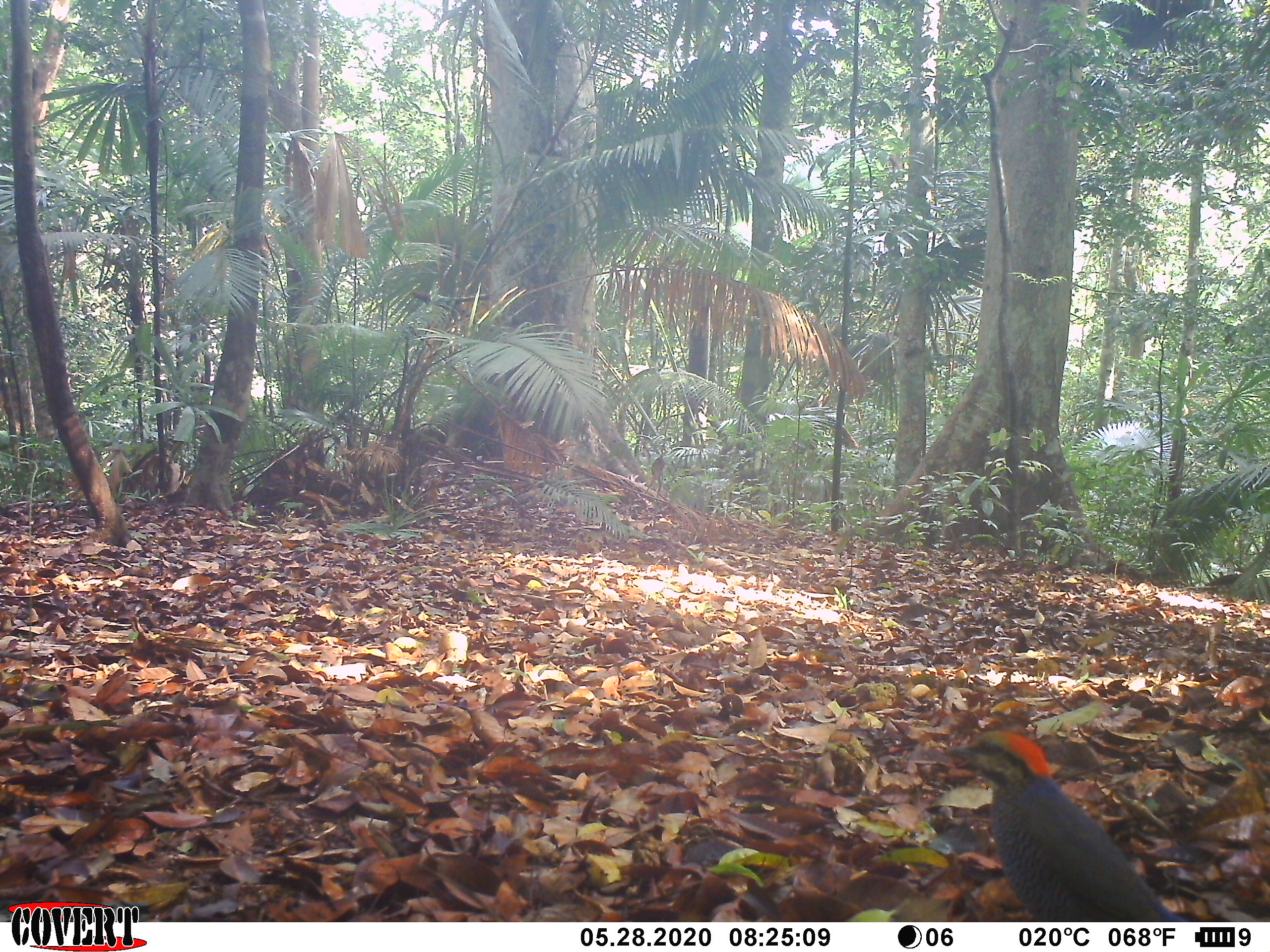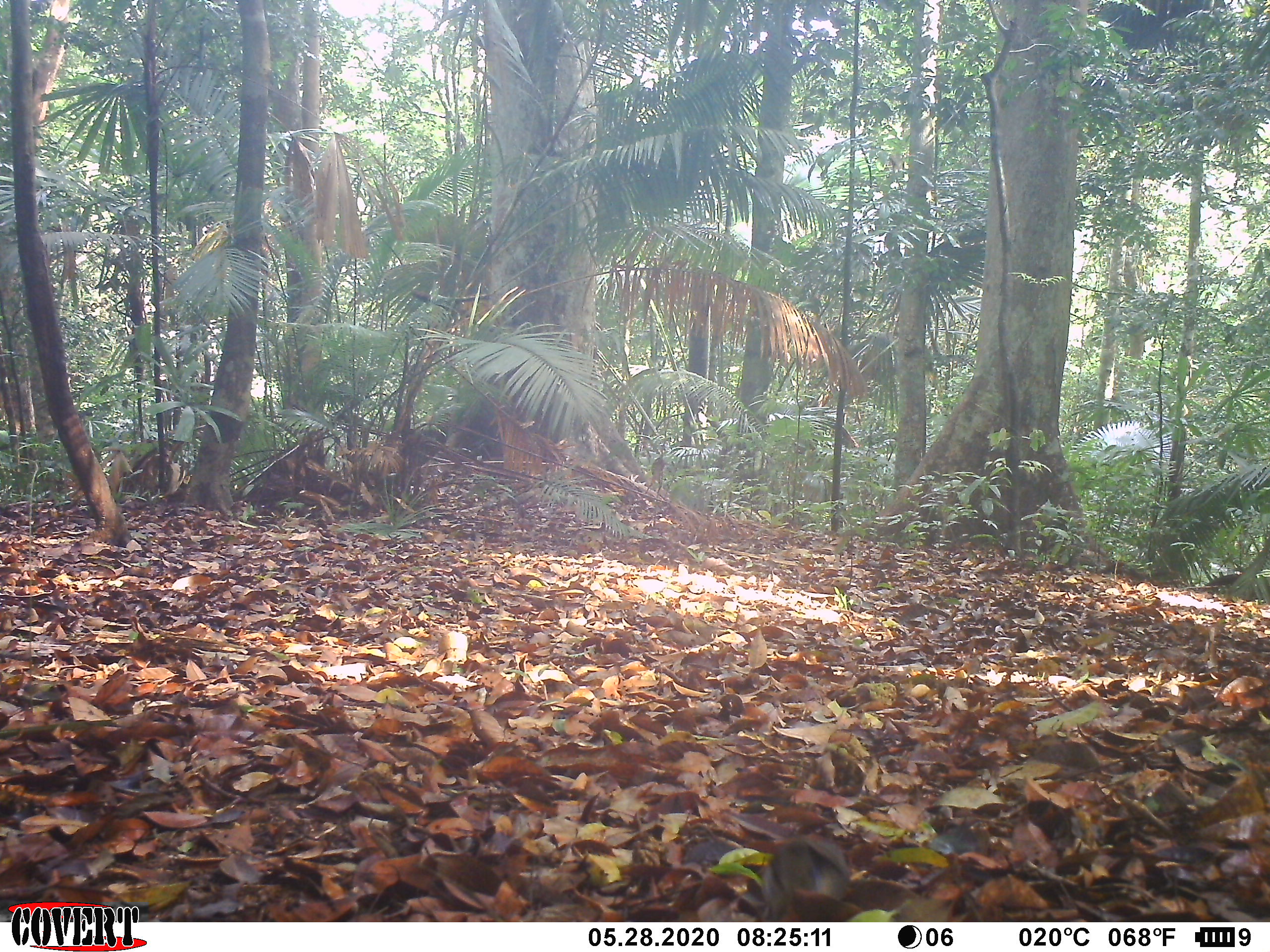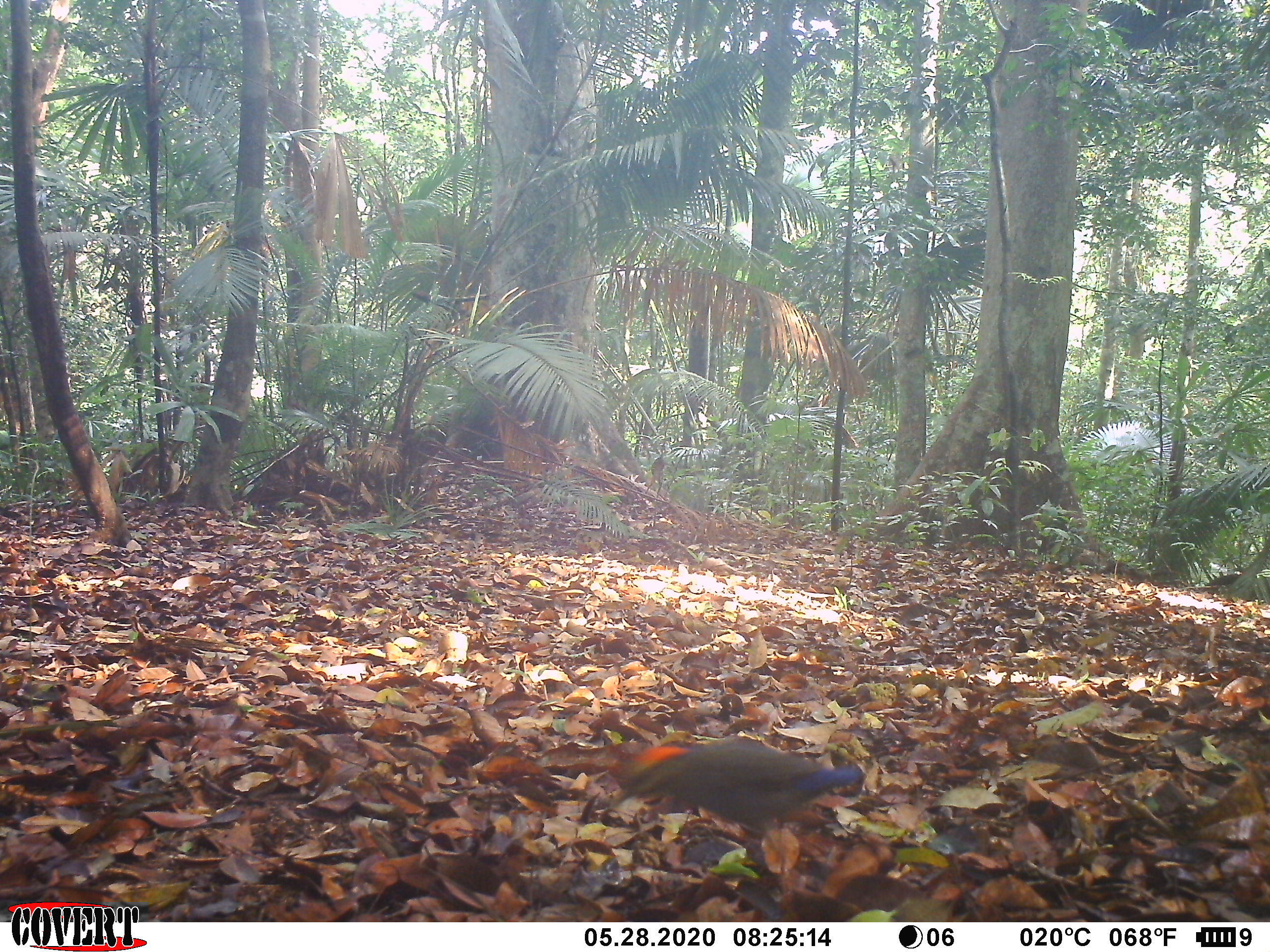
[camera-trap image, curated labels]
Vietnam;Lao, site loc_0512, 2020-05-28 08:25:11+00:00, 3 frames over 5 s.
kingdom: Animalia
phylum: Chordata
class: Aves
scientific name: Aves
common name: bird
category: unidentified bird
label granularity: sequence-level